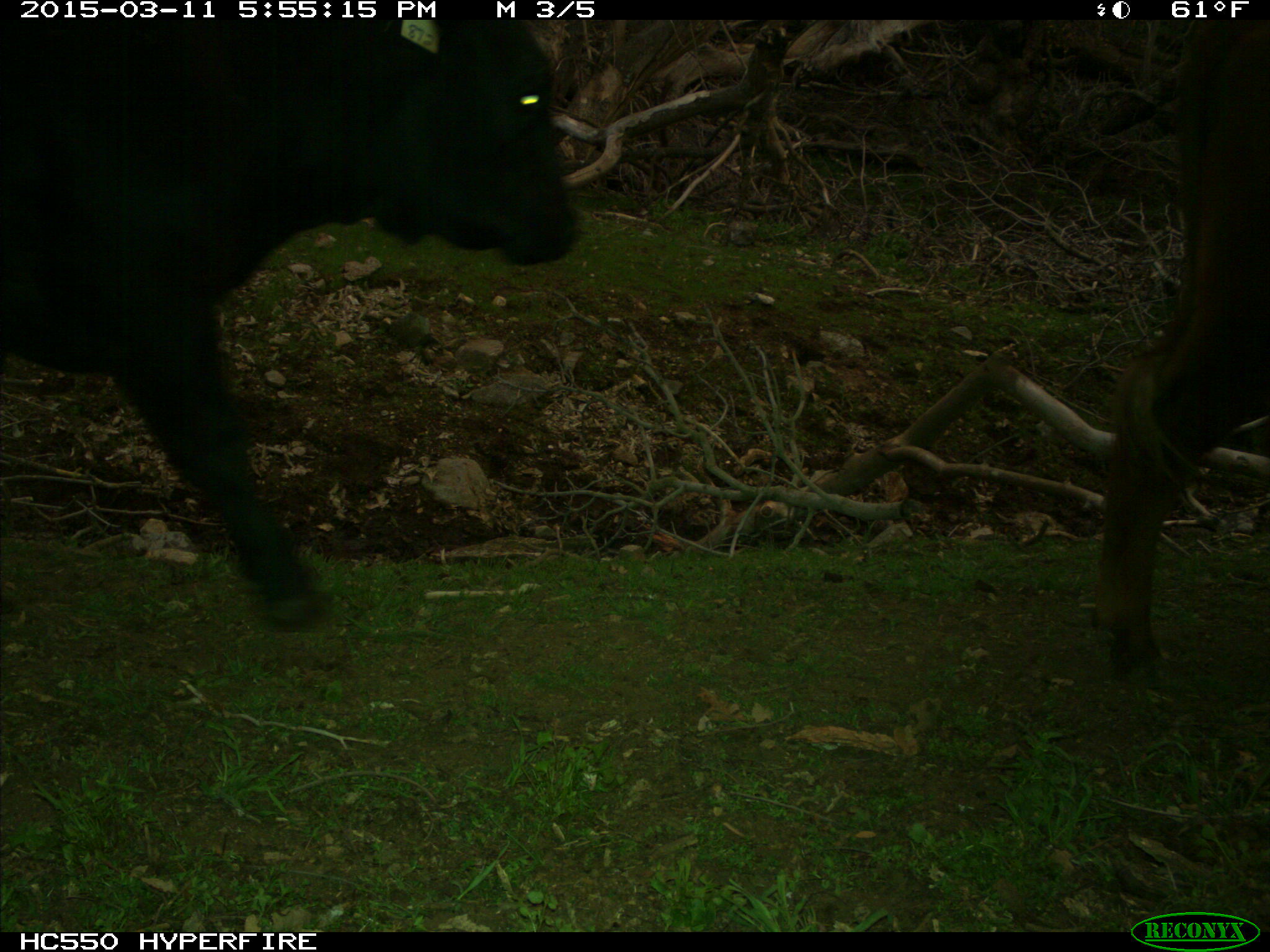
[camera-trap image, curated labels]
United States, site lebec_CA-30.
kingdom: Animalia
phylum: Chordata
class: Mammalia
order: Artiodactyla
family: Bovidae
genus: Bos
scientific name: Bos taurus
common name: domestic cow